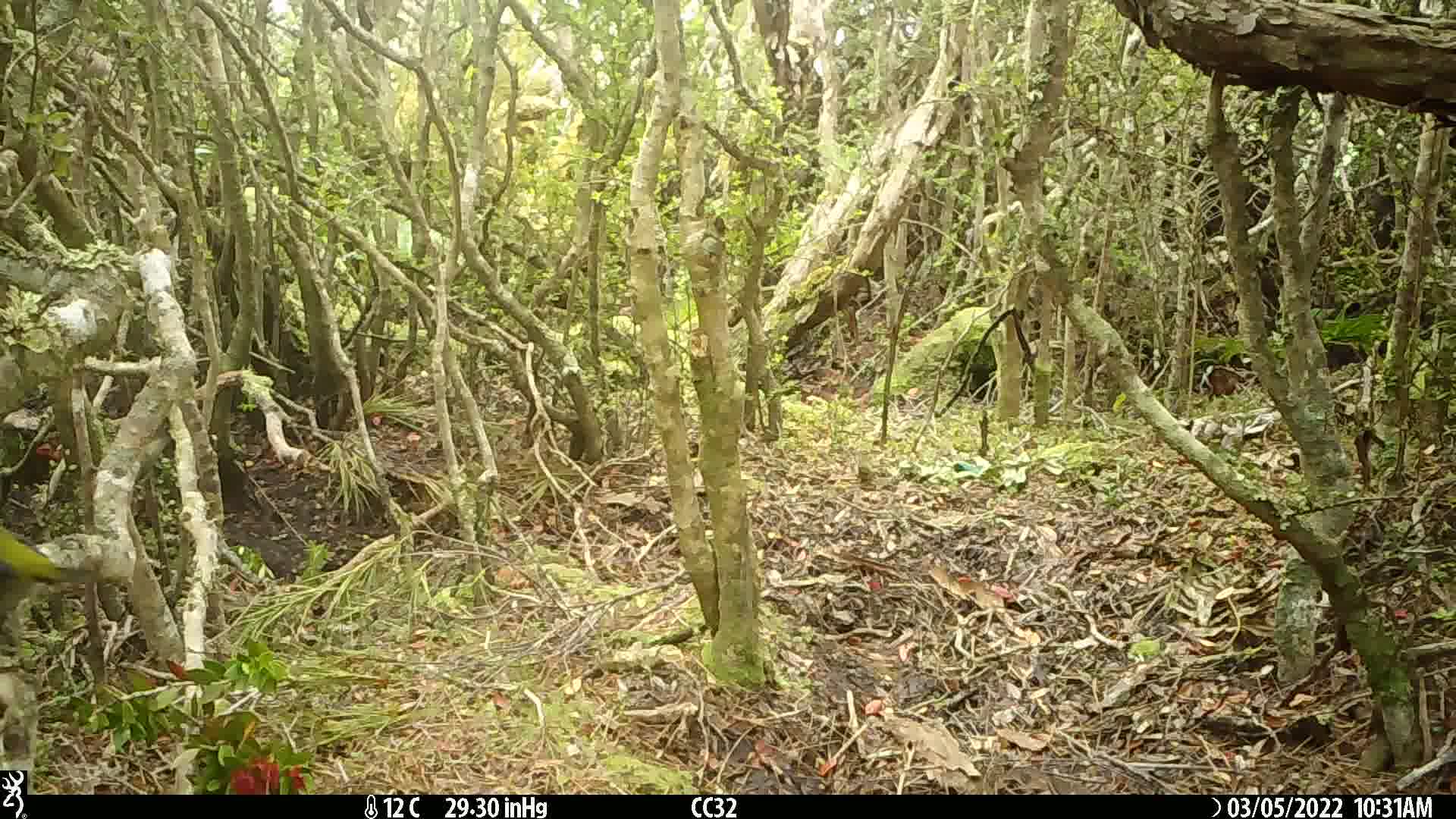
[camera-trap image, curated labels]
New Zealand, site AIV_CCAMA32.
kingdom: Animalia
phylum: Chordata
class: Aves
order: Passeriformes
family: Zosteropidae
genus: Zosterops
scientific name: Zosterops lateralis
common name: silvereye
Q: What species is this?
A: Silvereye (Zosterops lateralis).